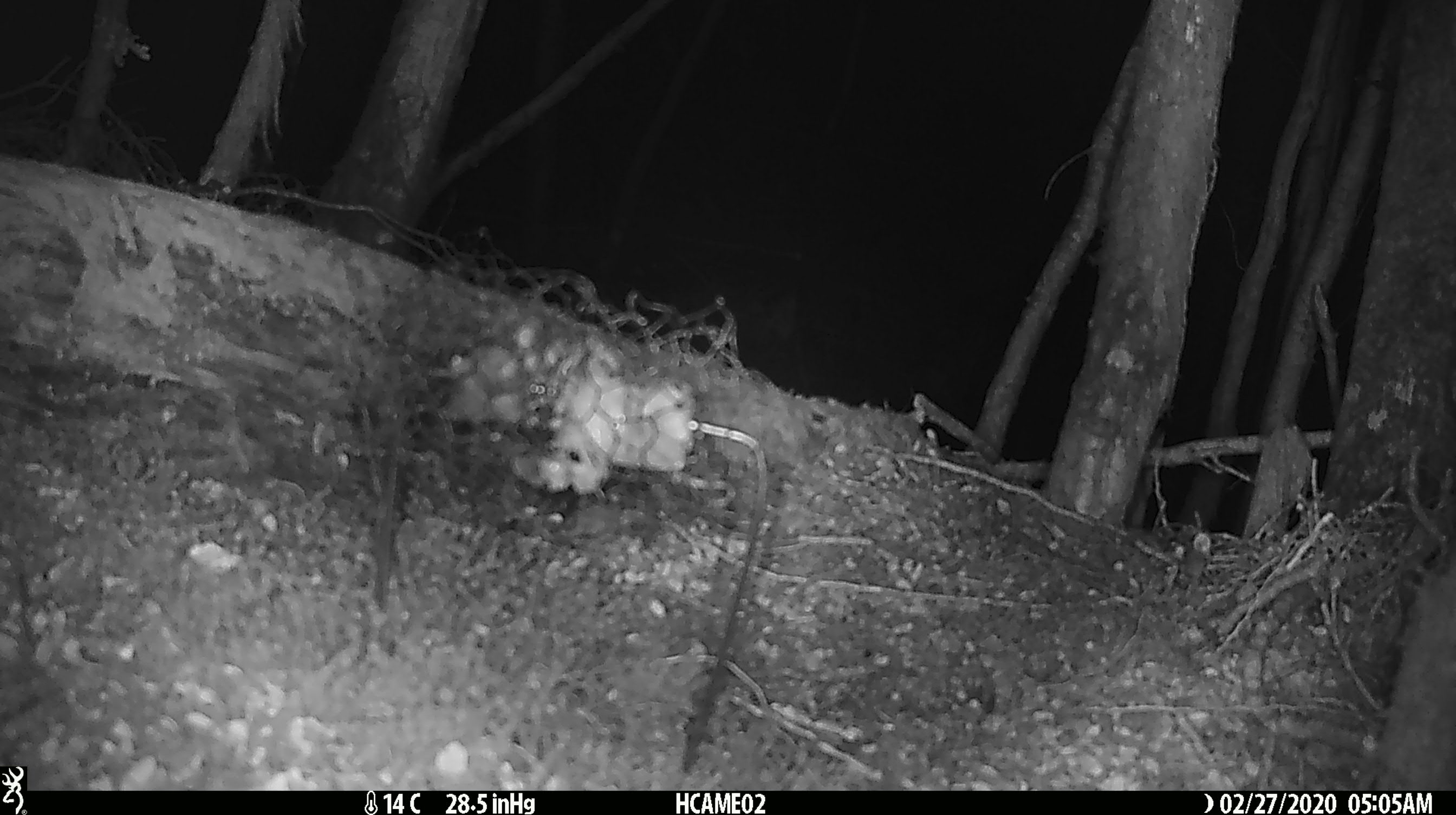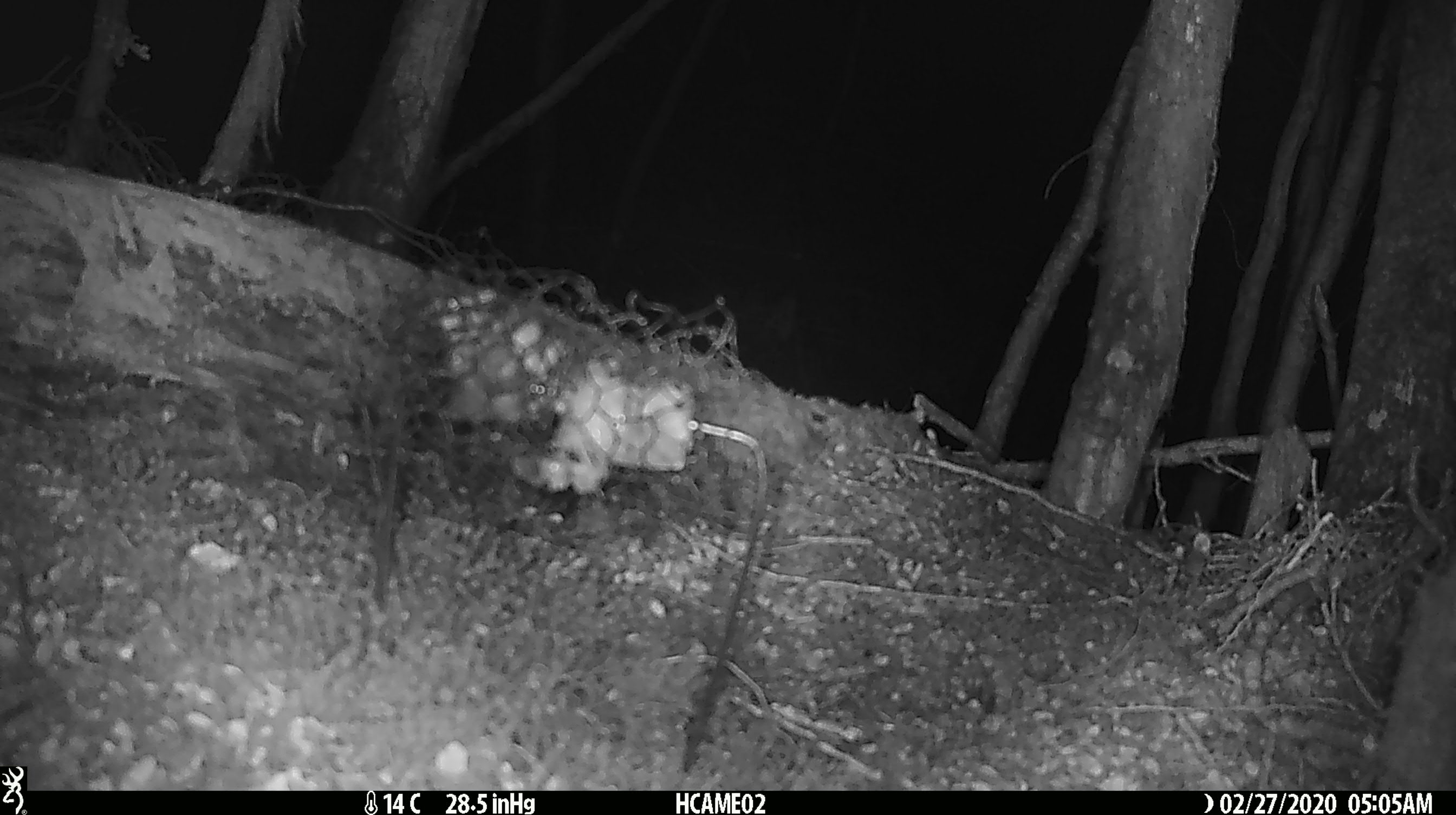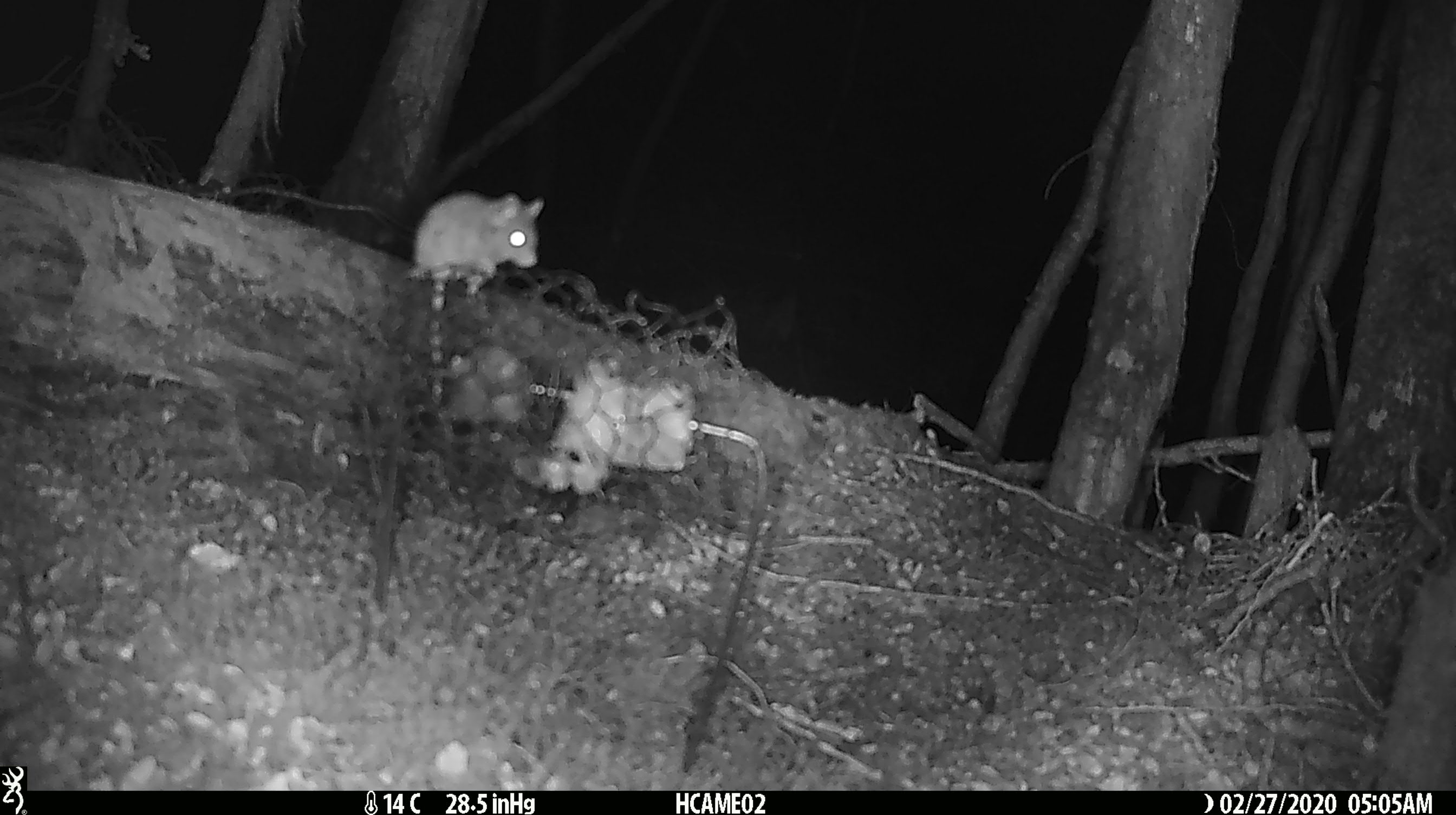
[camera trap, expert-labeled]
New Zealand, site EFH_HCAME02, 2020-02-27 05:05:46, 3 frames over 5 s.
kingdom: Animalia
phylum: Chordata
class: Mammalia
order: Rodentia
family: Muridae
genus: Mus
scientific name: Mus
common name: mouse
Mouse (Mus).